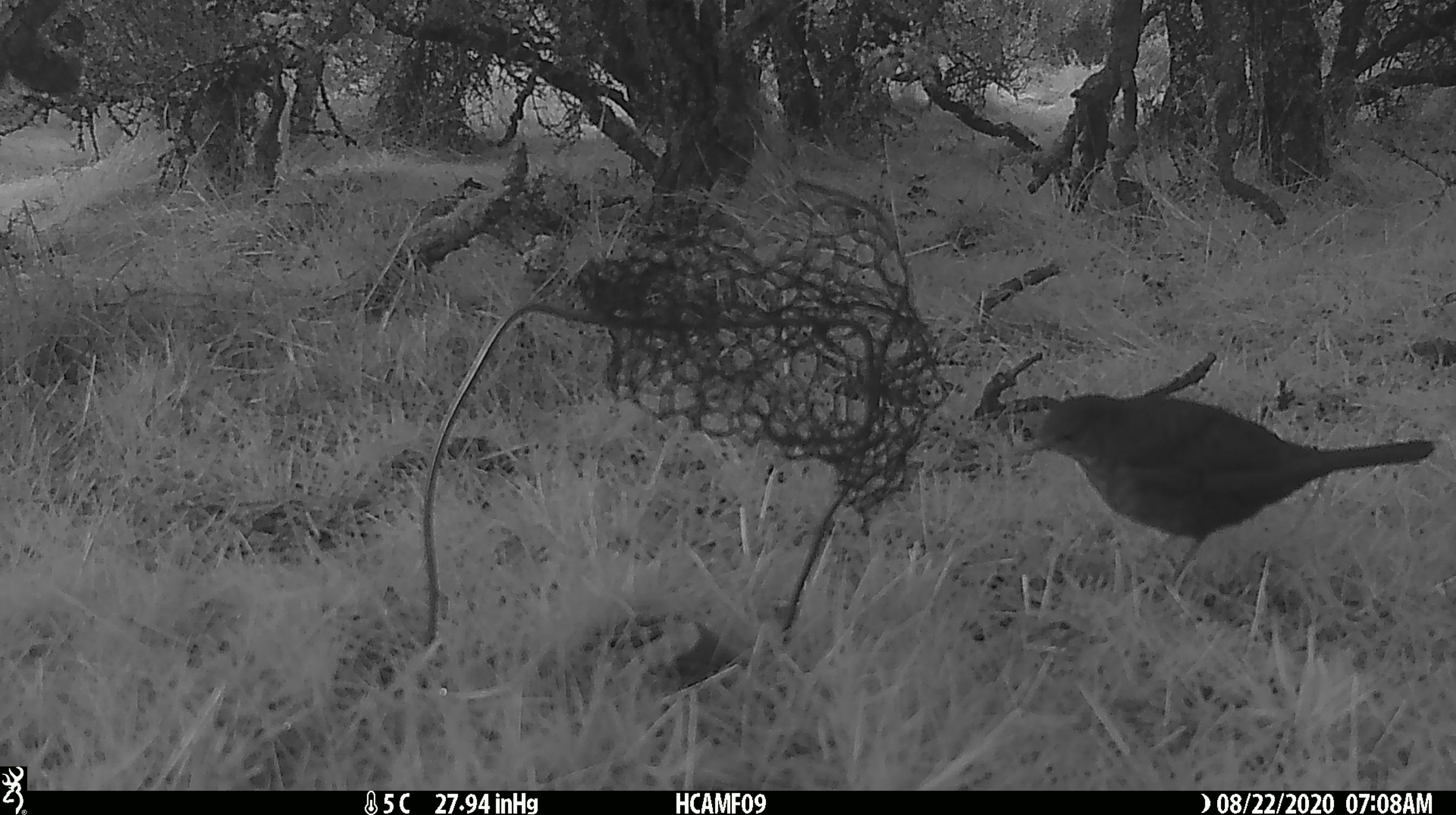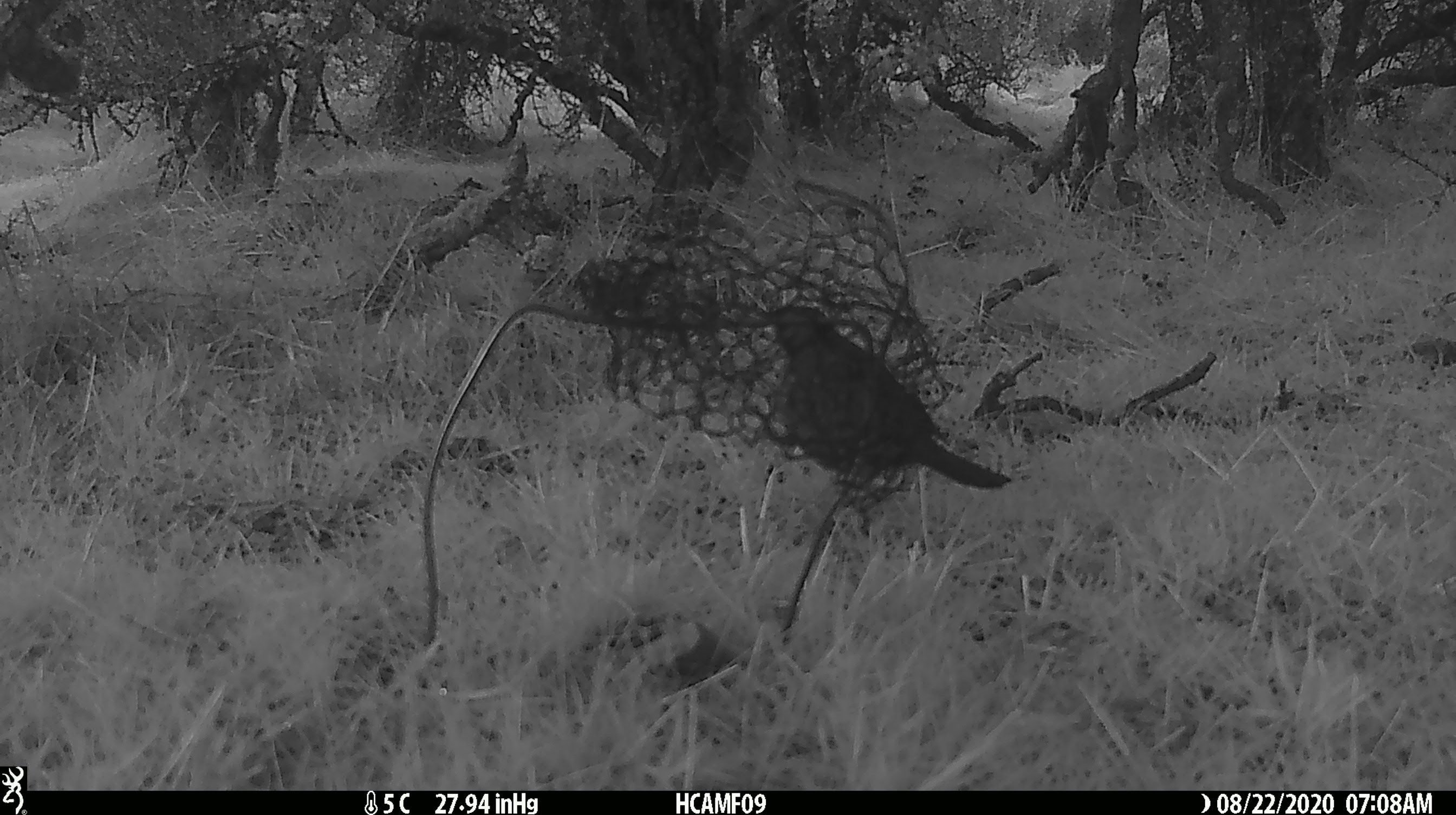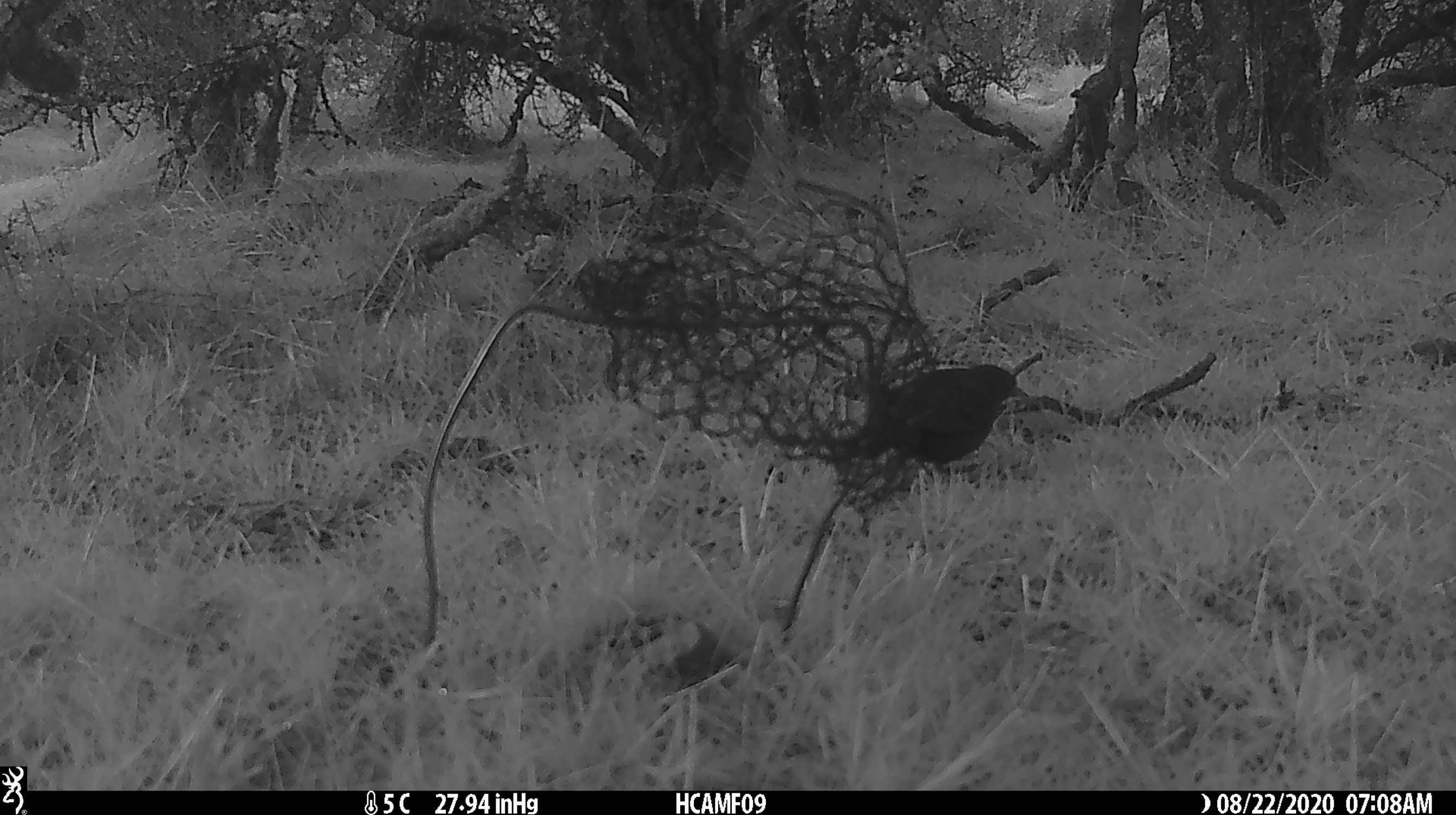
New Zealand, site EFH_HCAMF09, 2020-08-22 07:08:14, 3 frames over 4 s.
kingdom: Animalia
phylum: Chordata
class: Aves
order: Passeriformes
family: Turdidae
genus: Turdus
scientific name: Turdus merula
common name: eurasian blackbird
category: blackbird